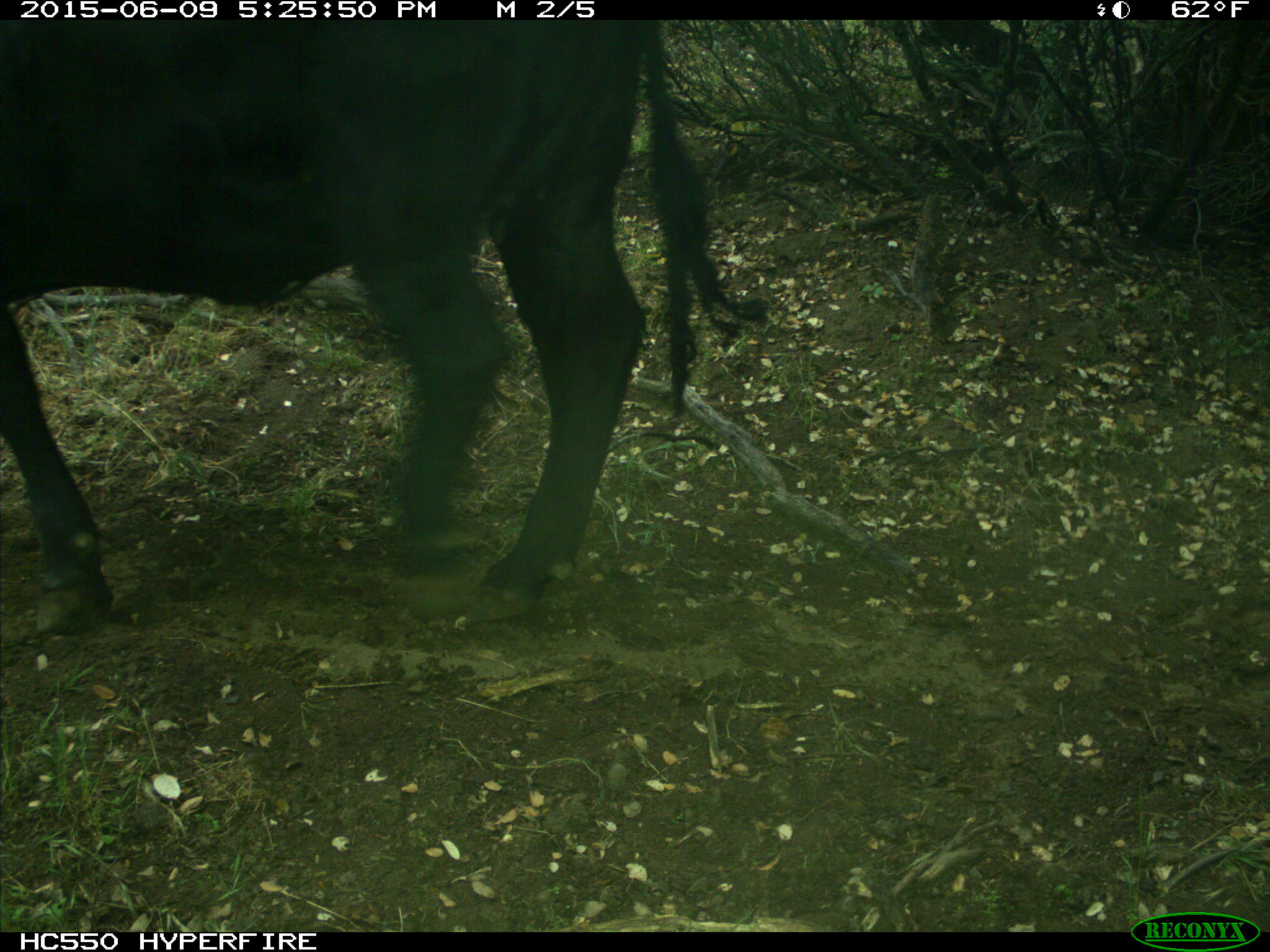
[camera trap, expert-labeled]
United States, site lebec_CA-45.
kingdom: Animalia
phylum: Chordata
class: Mammalia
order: Artiodactyla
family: Bovidae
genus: Bos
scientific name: Bos taurus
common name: domestic cow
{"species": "Bos taurus (domestic cow)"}